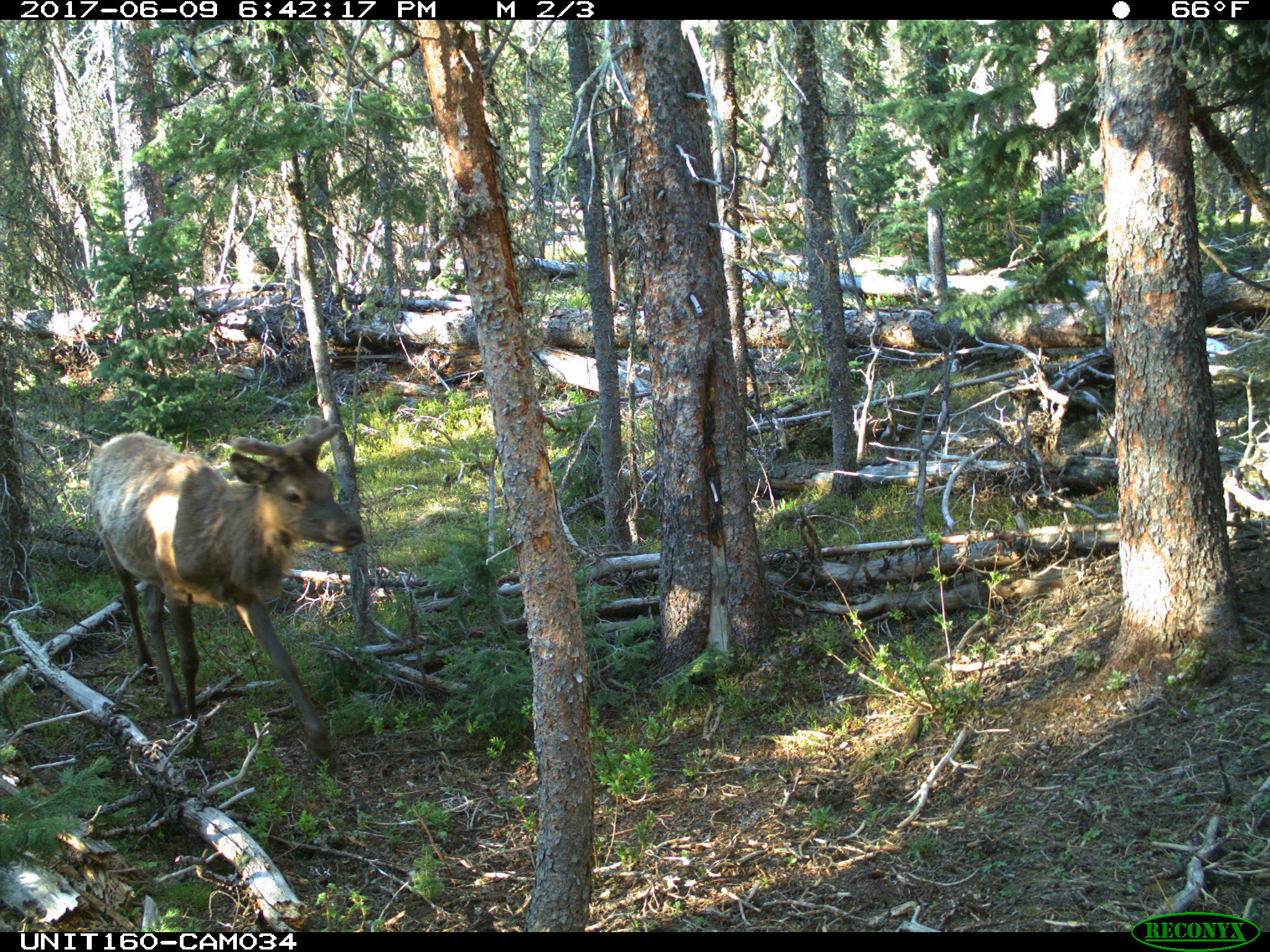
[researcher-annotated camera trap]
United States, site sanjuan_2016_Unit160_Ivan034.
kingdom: Animalia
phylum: Chordata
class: Mammalia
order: Artiodactyla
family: Cervidae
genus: Cervus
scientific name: Cervus elaphus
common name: red deer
Cervus elaphus (red deer).